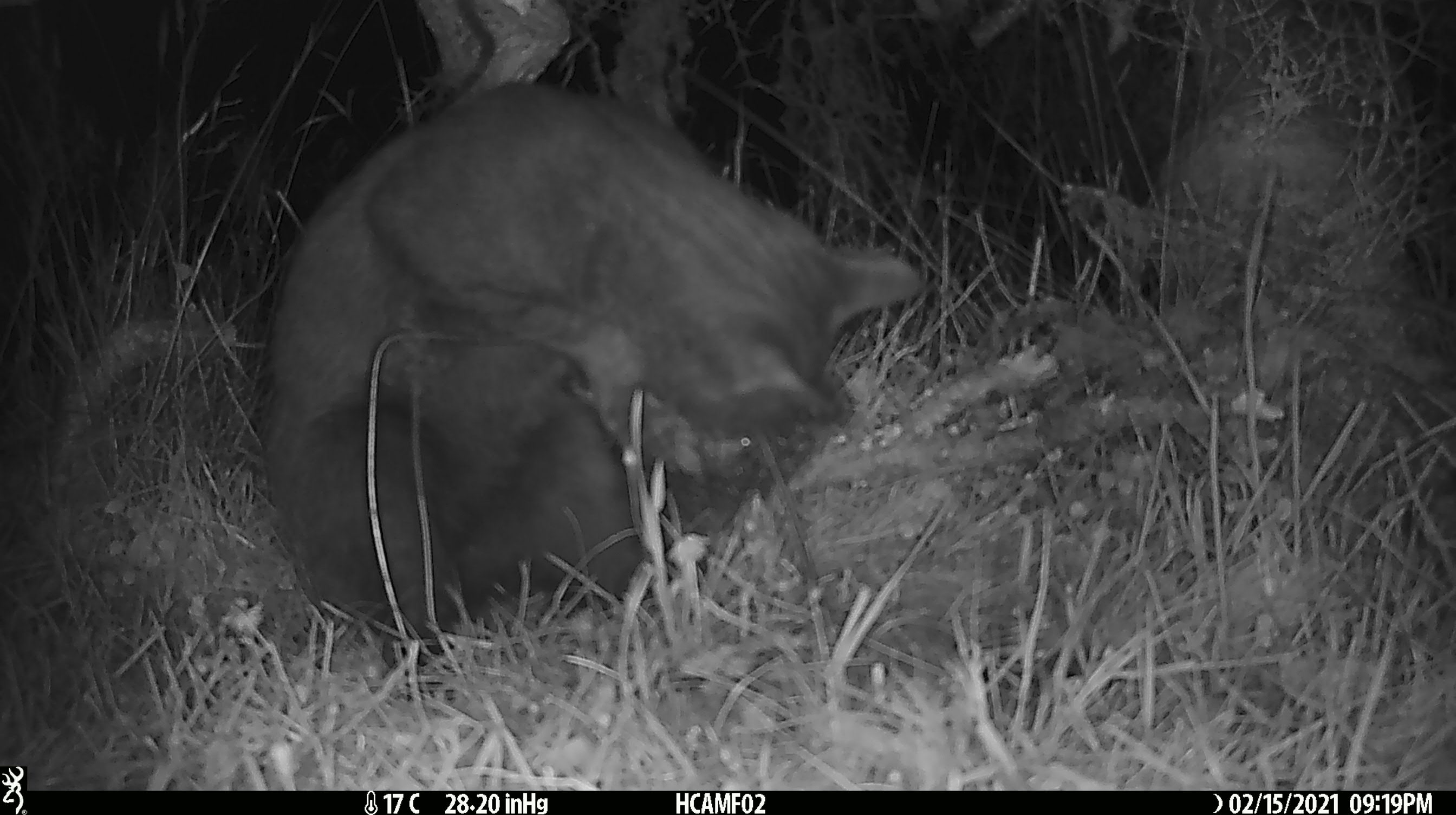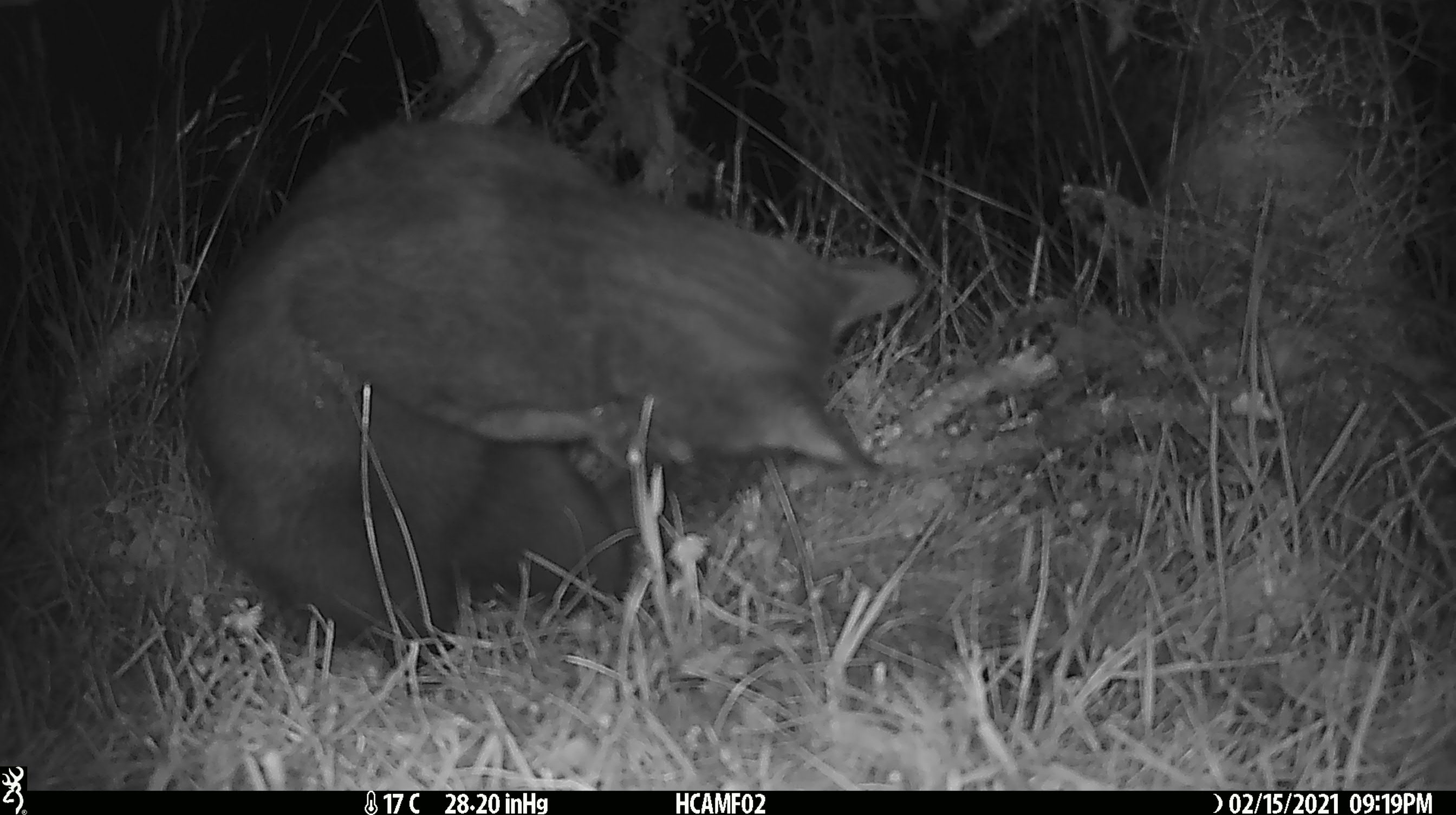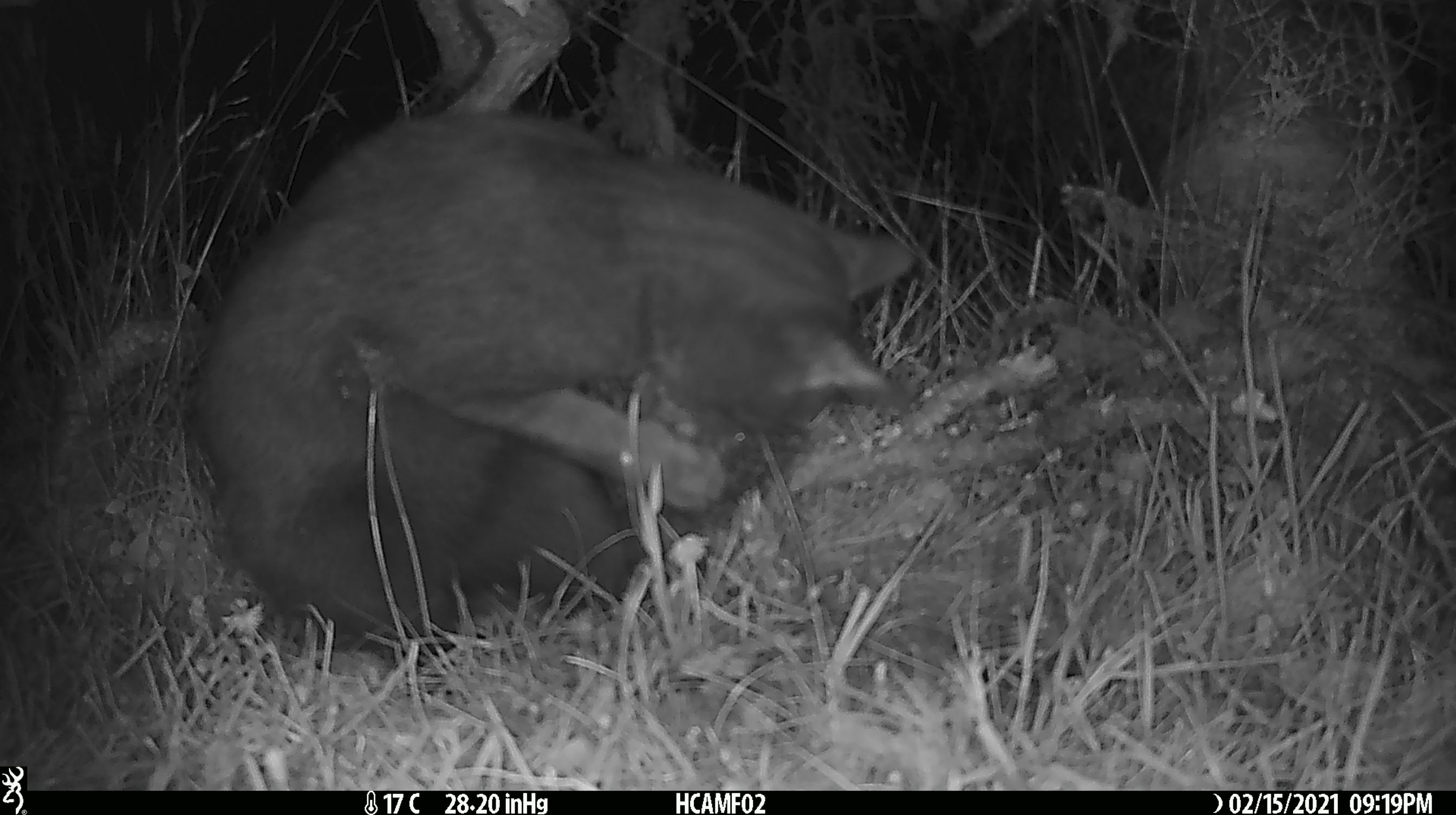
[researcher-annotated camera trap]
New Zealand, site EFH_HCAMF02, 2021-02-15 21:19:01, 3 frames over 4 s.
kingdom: Animalia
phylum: Chordata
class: Mammalia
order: Carnivora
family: Felidae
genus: Felis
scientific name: Felis catus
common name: domestic cat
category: cat